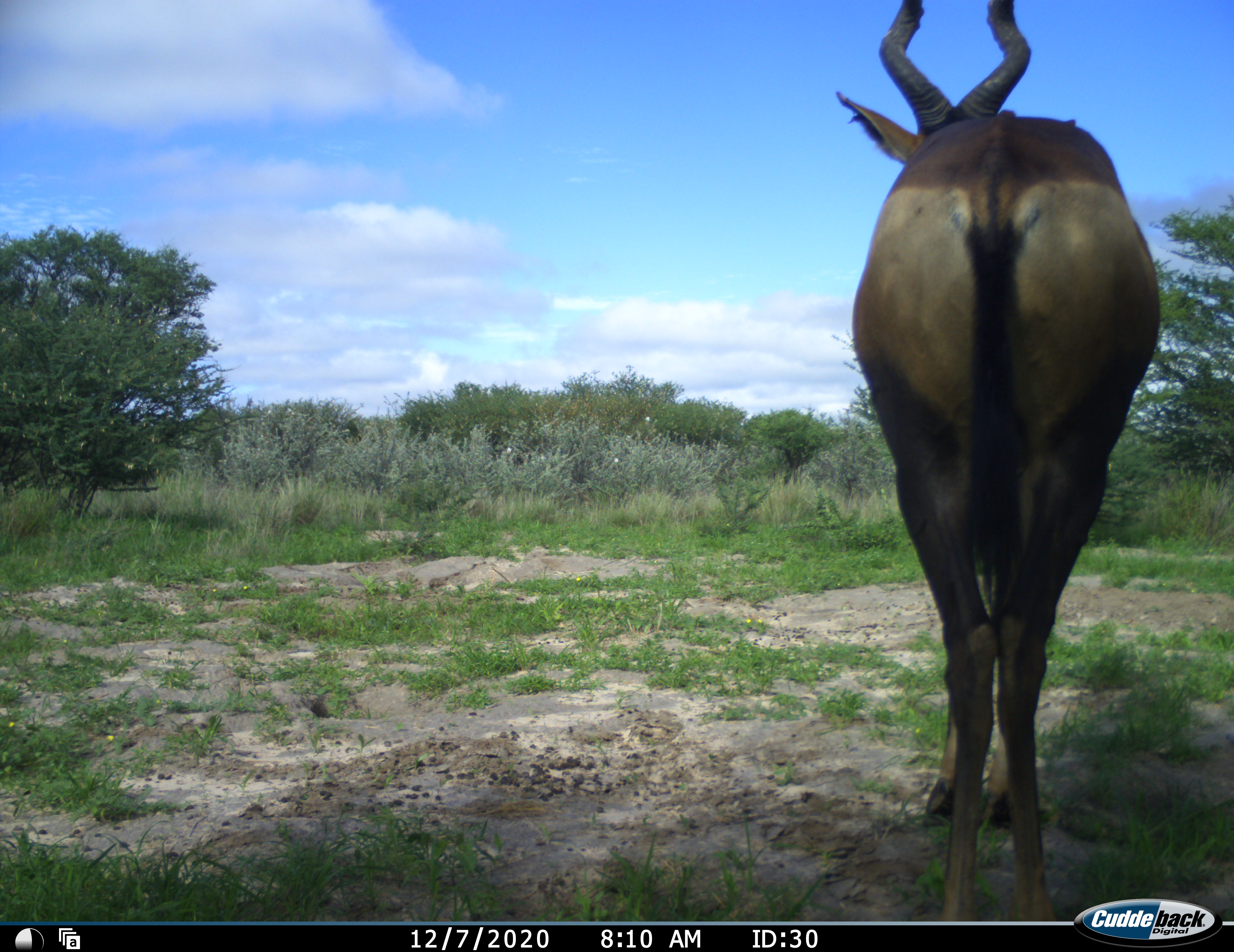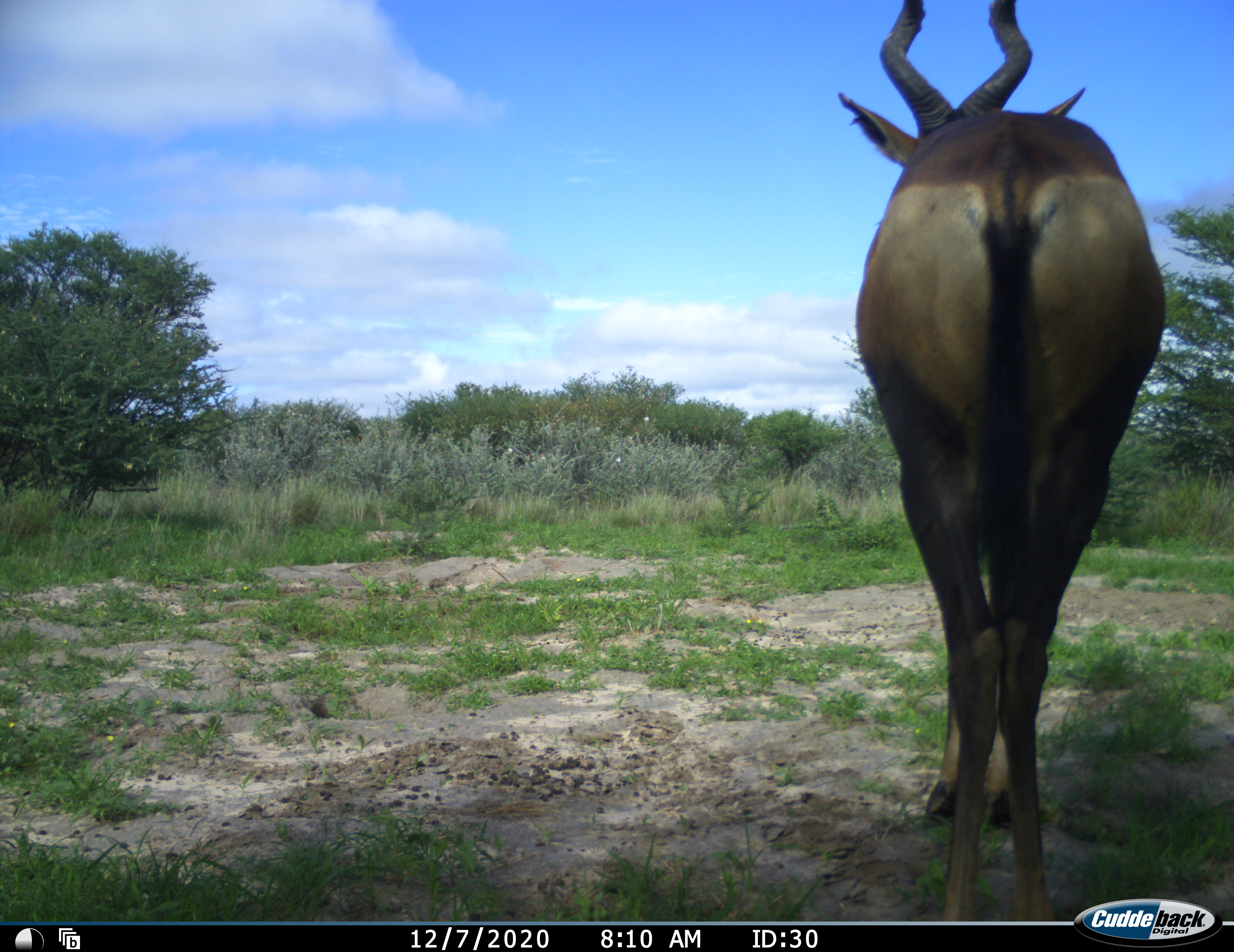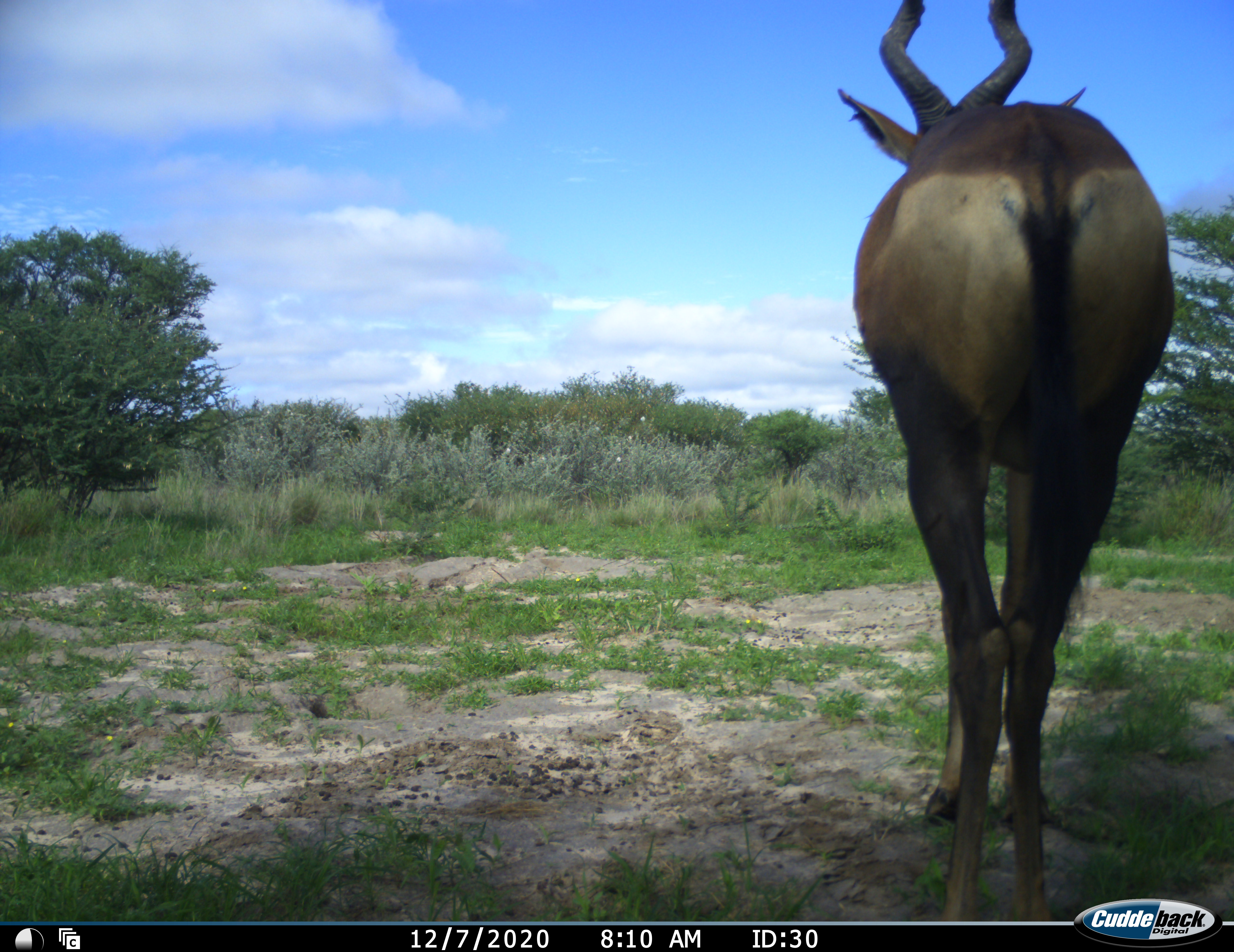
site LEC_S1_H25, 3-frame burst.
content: unidentified animal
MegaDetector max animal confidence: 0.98